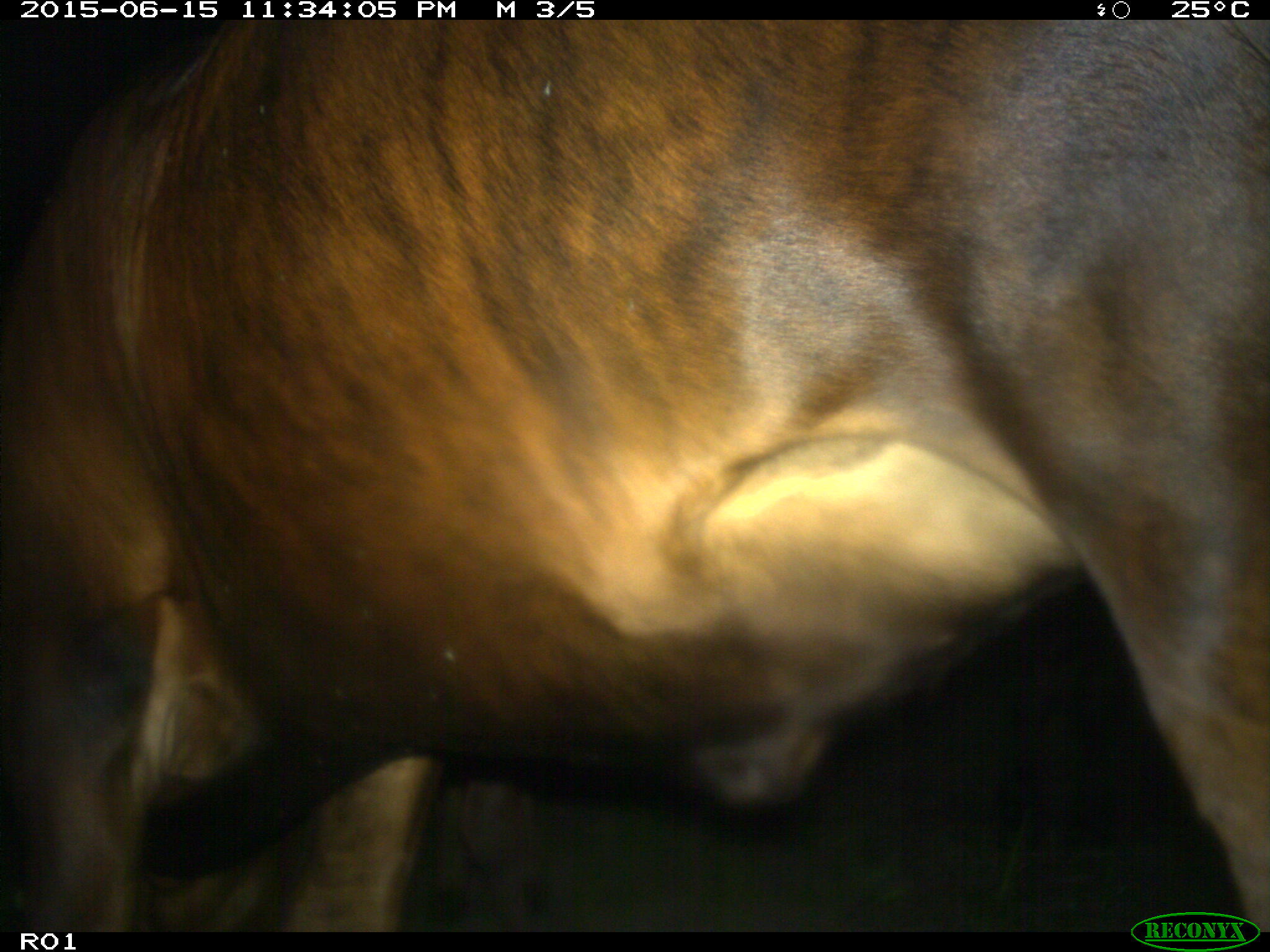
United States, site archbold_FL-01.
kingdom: Animalia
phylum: Chordata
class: Mammalia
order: Artiodactyla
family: Bovidae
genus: Bos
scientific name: Bos taurus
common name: domestic cow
Bos taurus (domestic cow).